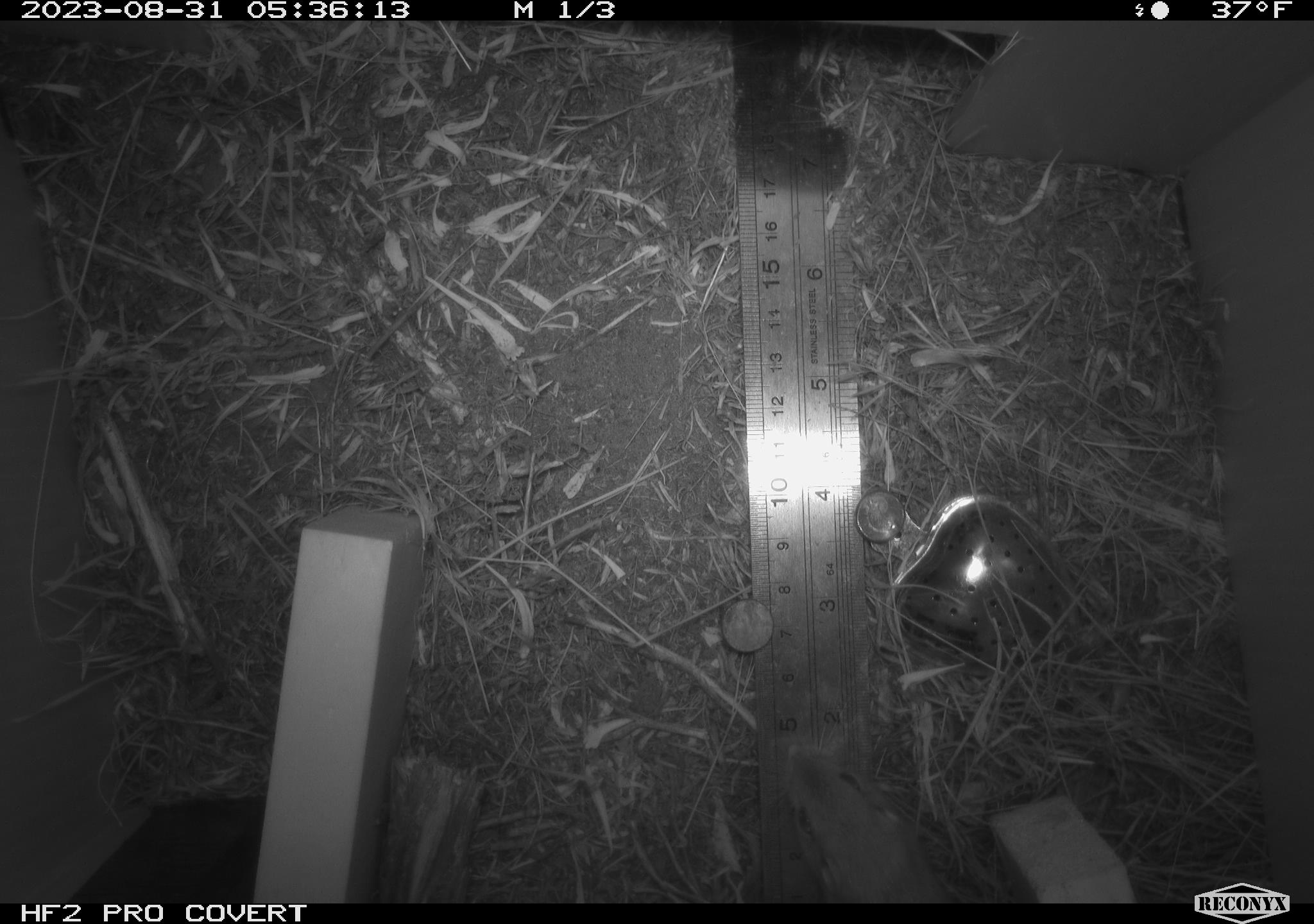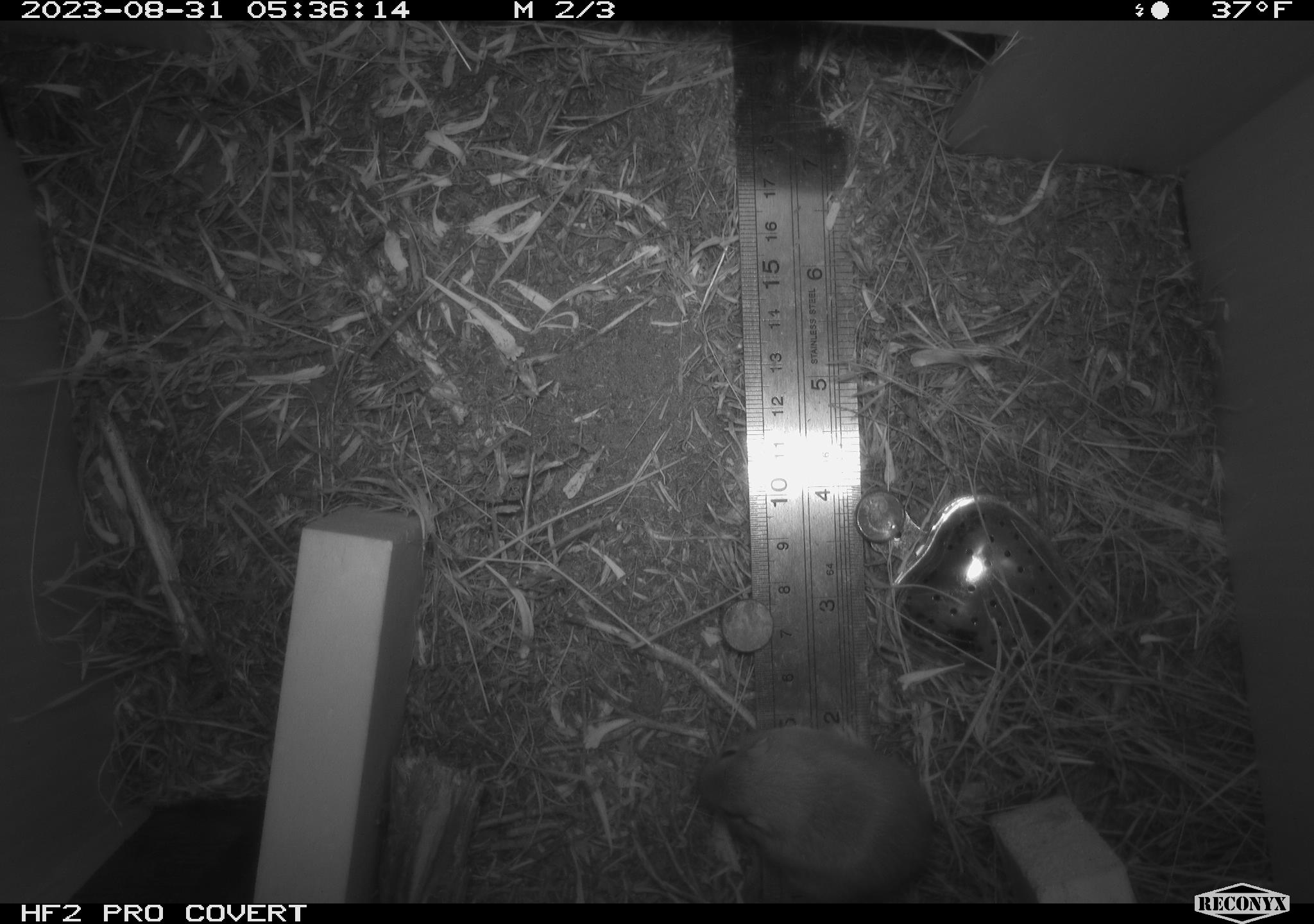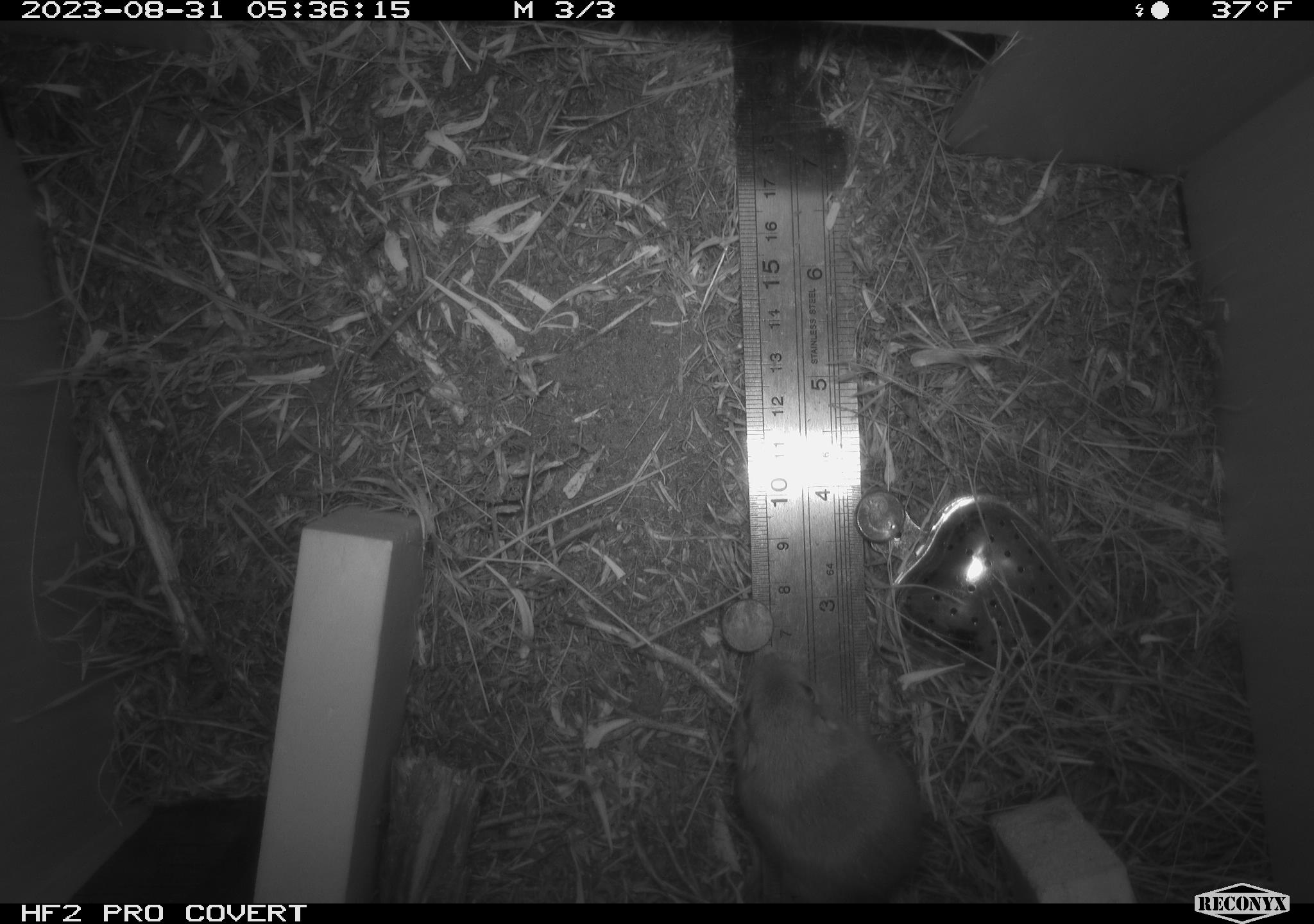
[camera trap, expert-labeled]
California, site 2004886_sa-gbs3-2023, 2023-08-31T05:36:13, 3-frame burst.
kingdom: Animalia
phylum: Chordata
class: Mammalia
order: Rodentia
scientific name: Rodentia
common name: mouse species